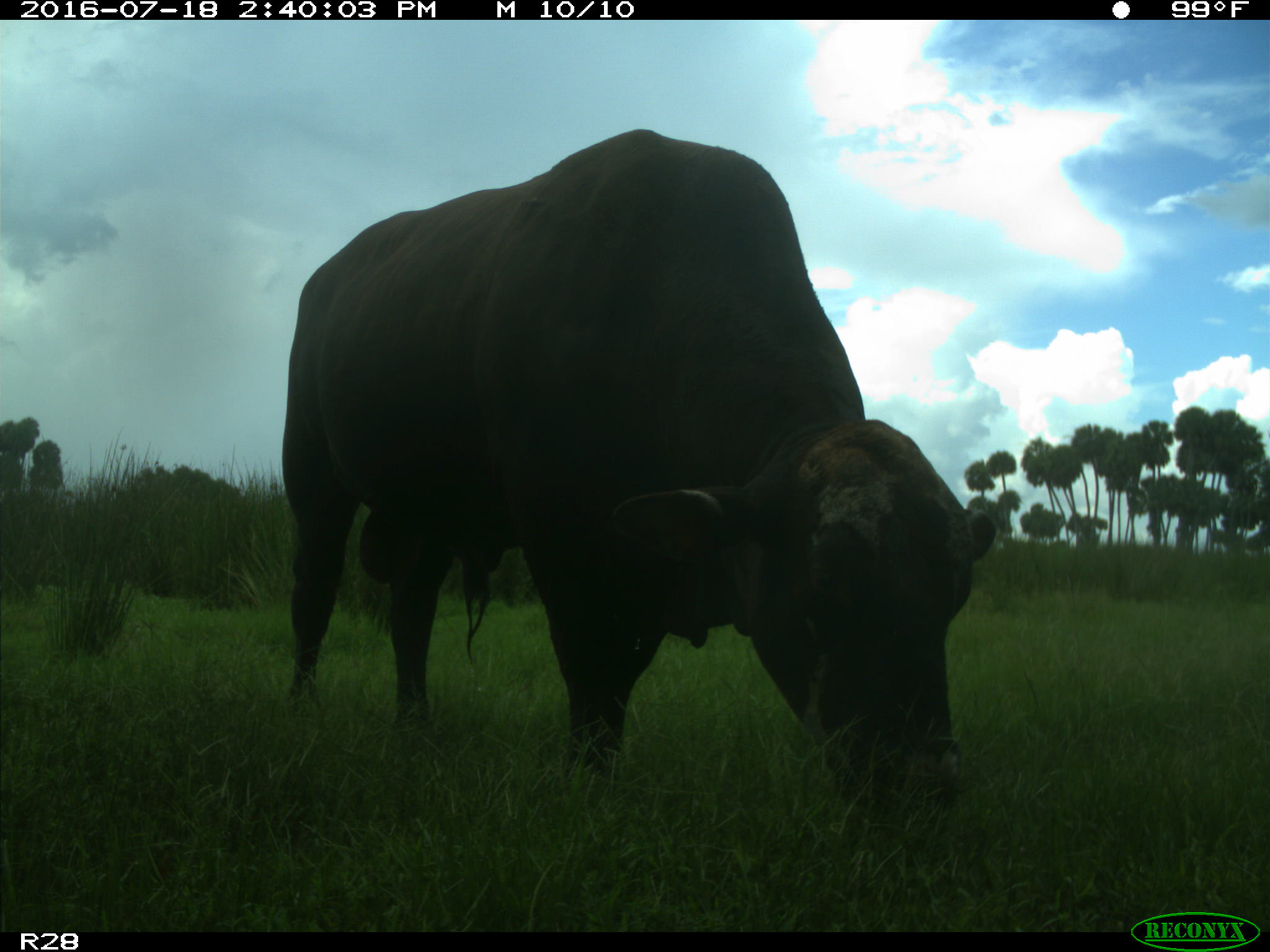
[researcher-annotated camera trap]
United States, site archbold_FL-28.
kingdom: Animalia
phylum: Chordata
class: Mammalia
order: Artiodactyla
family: Bovidae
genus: Bos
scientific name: Bos taurus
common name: domestic cow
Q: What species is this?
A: Bos taurus (domestic cow).